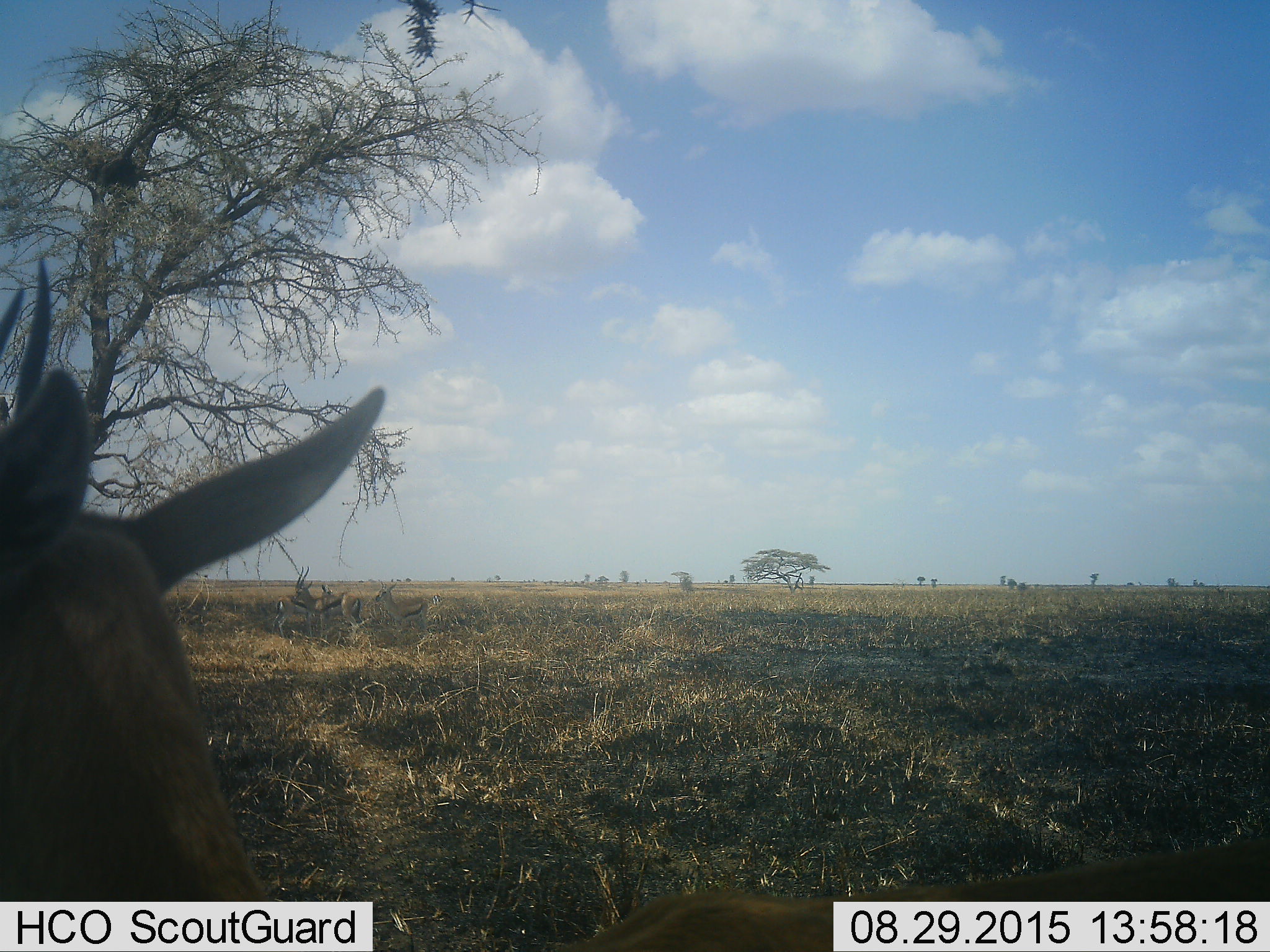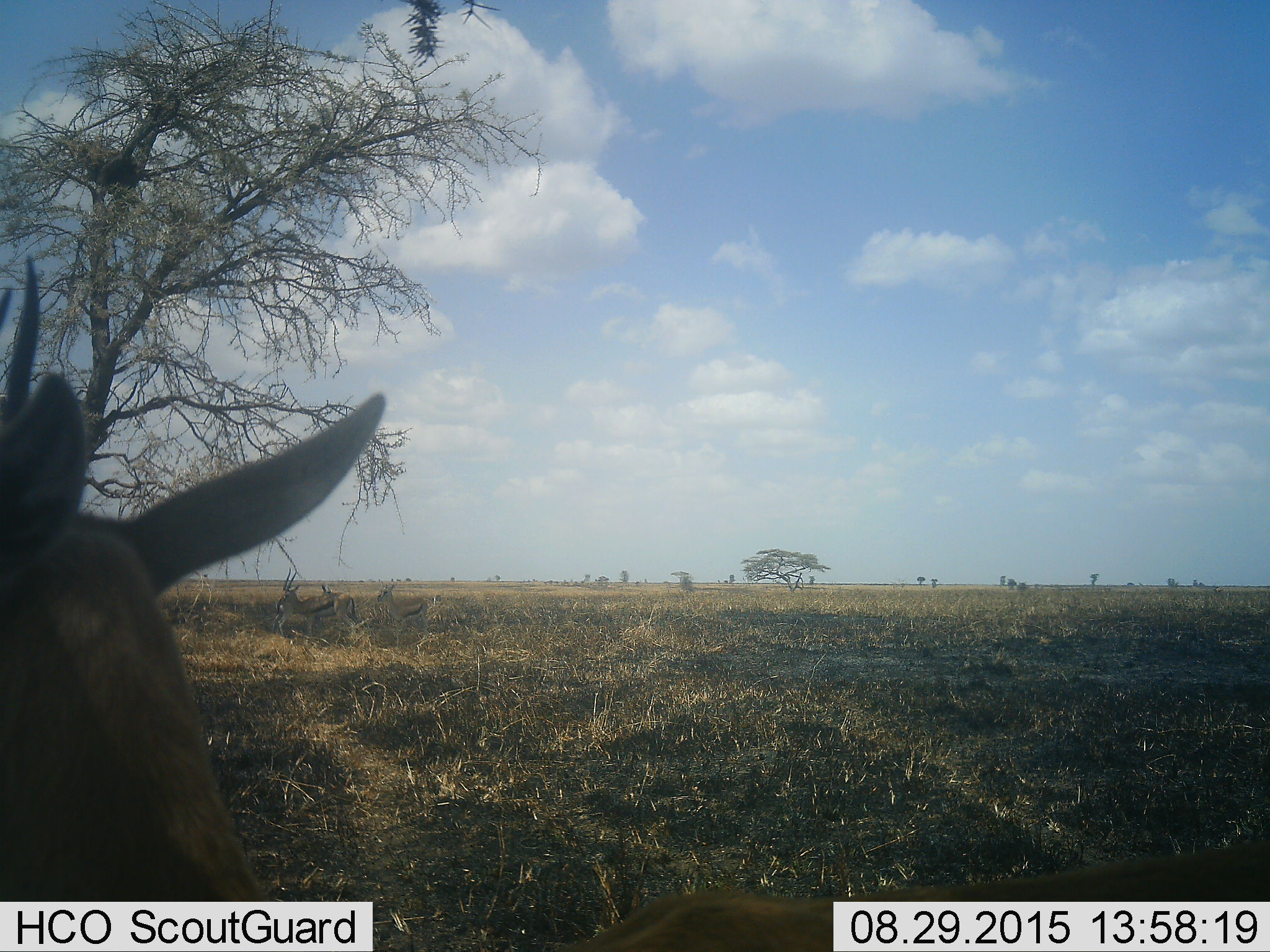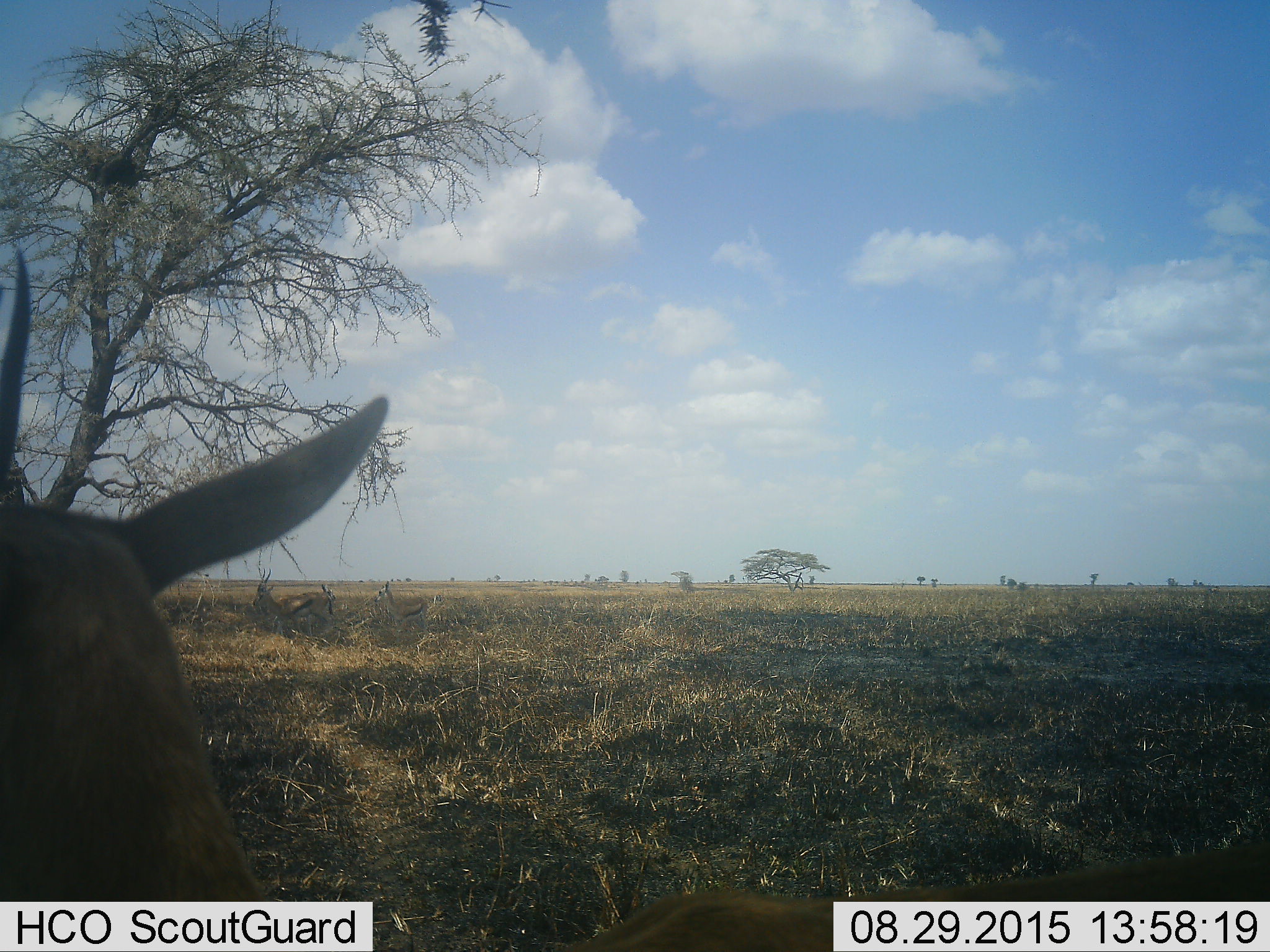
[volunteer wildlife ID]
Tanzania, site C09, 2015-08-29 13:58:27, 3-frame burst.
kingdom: Animalia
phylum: Chordata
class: Mammalia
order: Artiodactyla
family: Bovidae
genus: Eudorcas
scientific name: Eudorcas thomsonii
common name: thomson's gazelle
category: gazellethomsons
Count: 4.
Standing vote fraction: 94%.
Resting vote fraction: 29%.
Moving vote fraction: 41%.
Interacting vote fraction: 12%.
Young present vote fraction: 6%.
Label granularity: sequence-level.